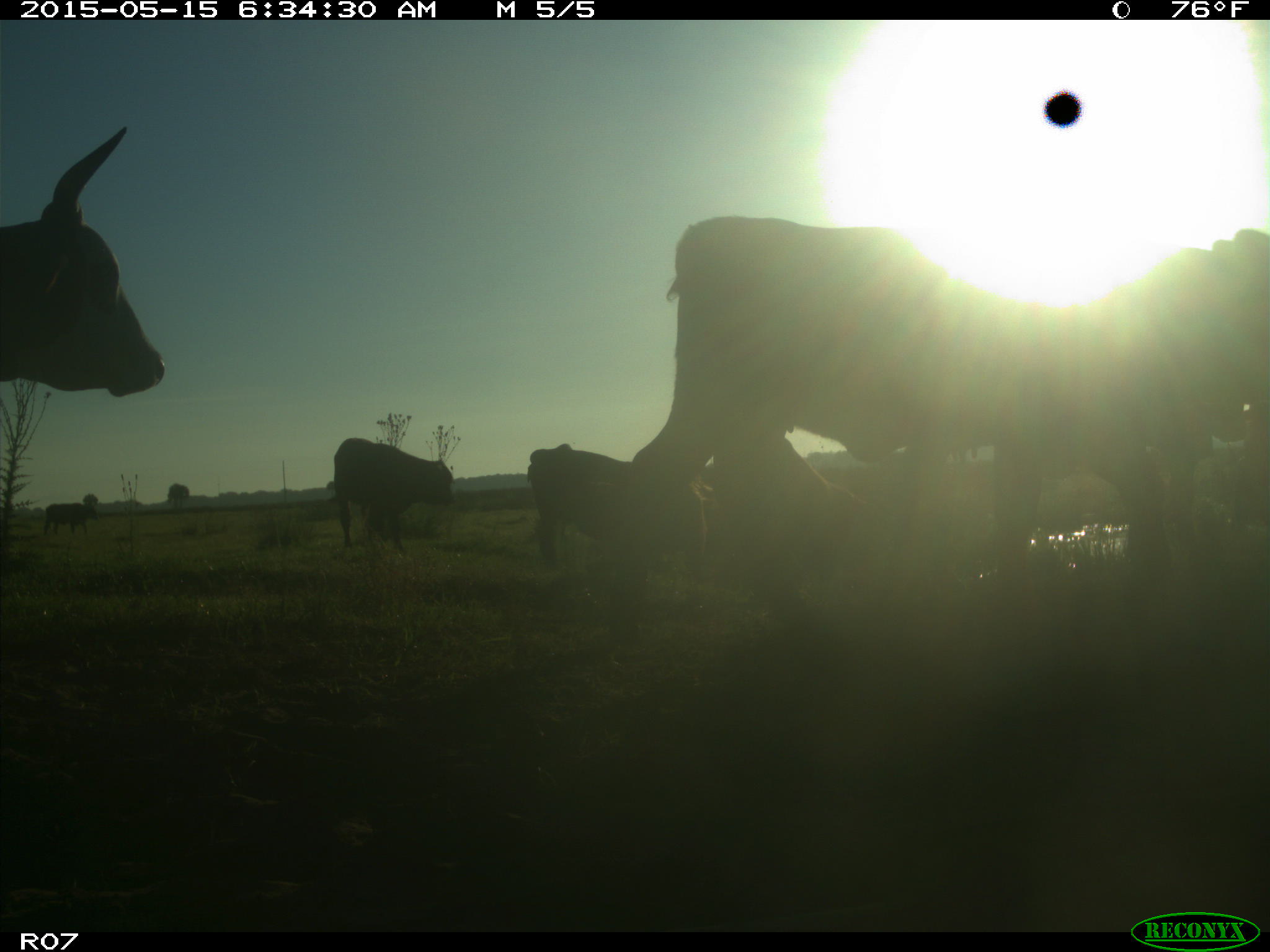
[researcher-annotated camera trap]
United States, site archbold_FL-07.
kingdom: Animalia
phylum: Chordata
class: Mammalia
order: Artiodactyla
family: Bovidae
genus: Bos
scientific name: Bos taurus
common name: domestic cow